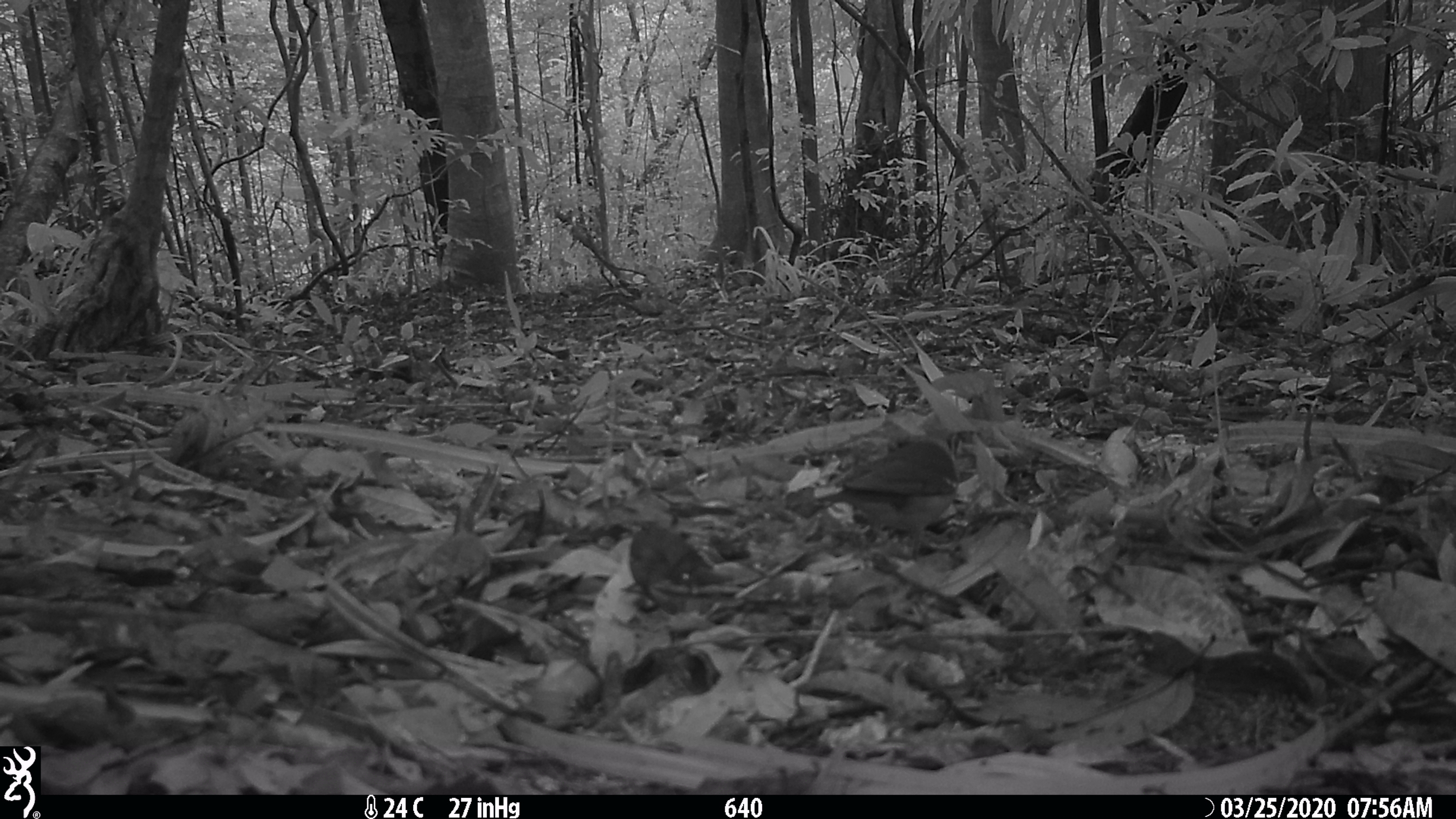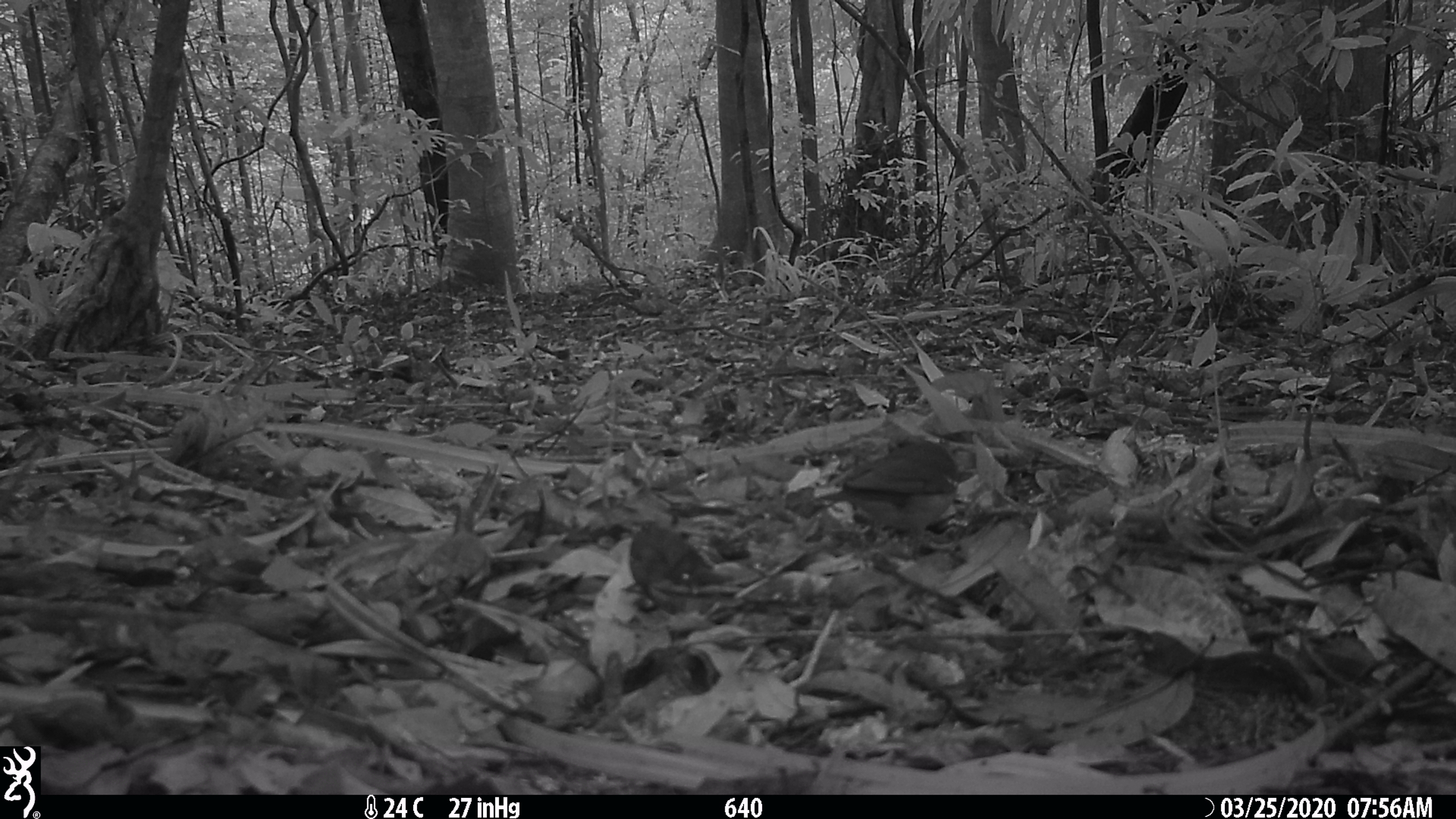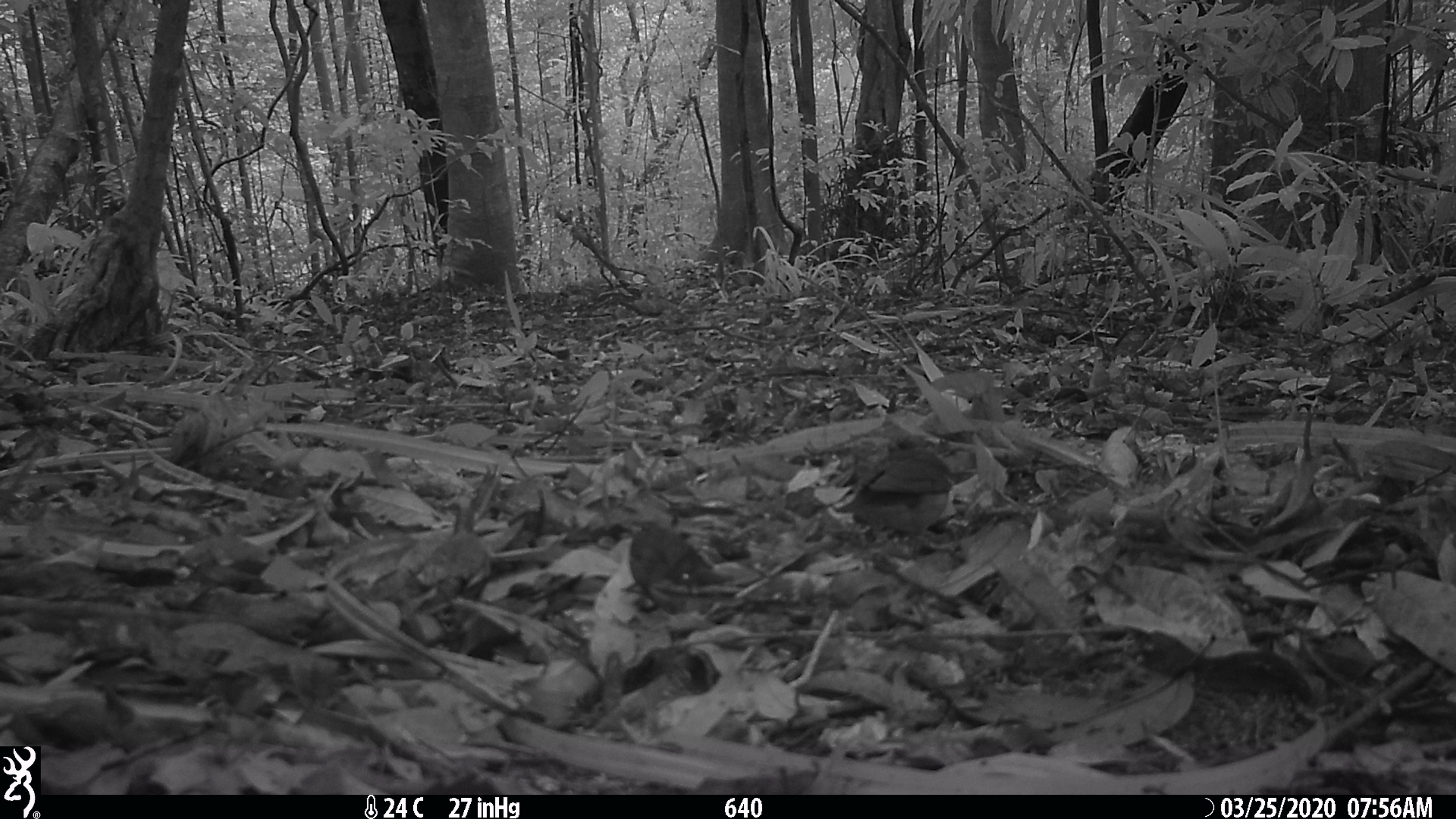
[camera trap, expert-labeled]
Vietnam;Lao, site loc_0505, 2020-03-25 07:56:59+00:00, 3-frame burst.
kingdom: Animalia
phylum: Chordata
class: Aves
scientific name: Aves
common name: bird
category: unidentified bird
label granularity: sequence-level